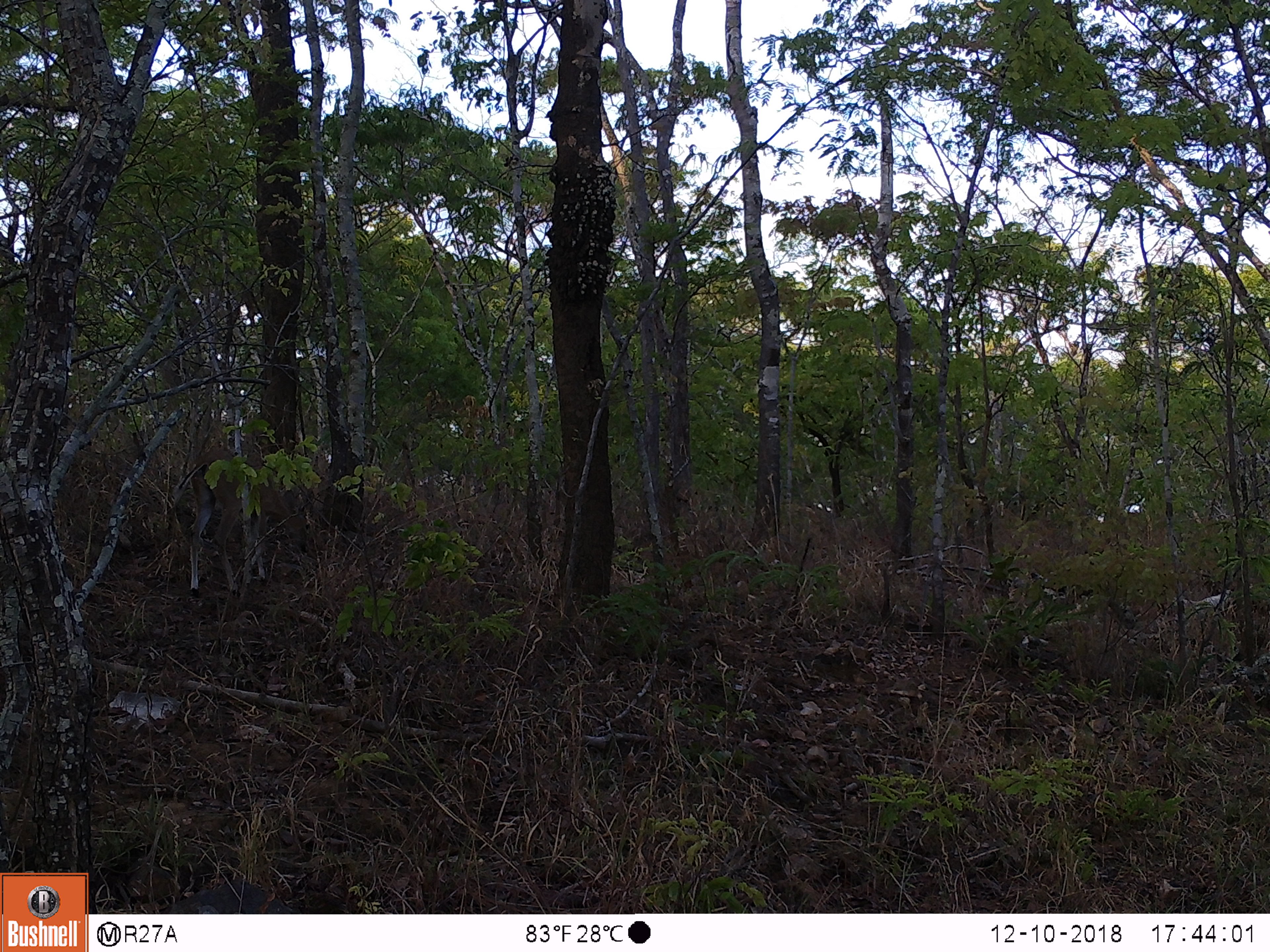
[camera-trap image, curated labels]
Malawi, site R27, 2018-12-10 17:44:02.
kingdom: Animalia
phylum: Chordata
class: Mammalia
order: Artiodactyla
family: Bovidae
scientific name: Antilopinae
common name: small antelope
Small antelope (Antilopinae), count 1.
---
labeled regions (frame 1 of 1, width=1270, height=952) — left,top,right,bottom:
small antelope: 179,444,322,603